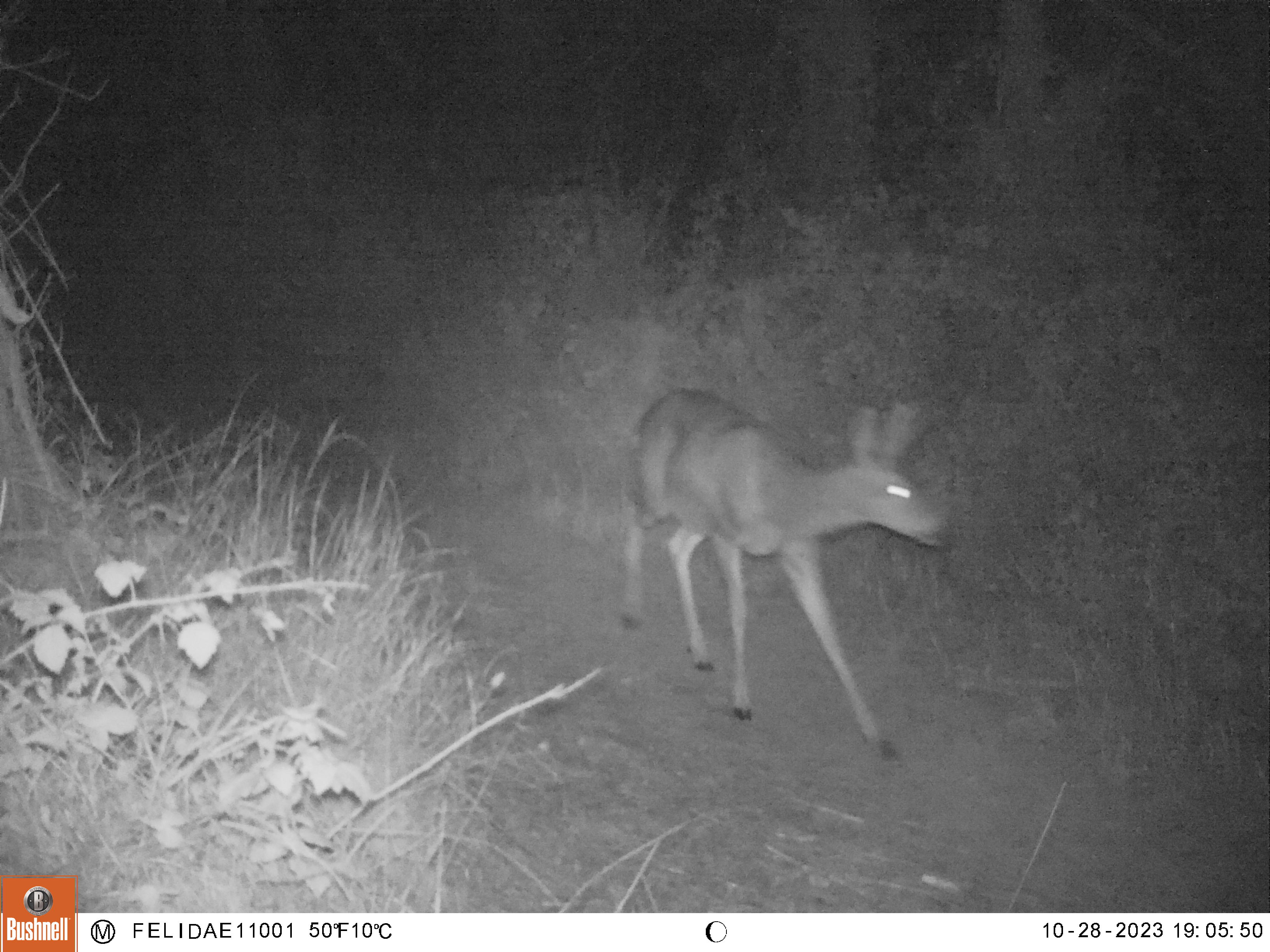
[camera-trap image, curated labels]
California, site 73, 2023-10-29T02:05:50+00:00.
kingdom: Animalia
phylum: Chordata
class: Mammalia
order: Artiodactyla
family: Cervidae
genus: Odocoileus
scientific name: Odocoileus hemionus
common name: mule deer